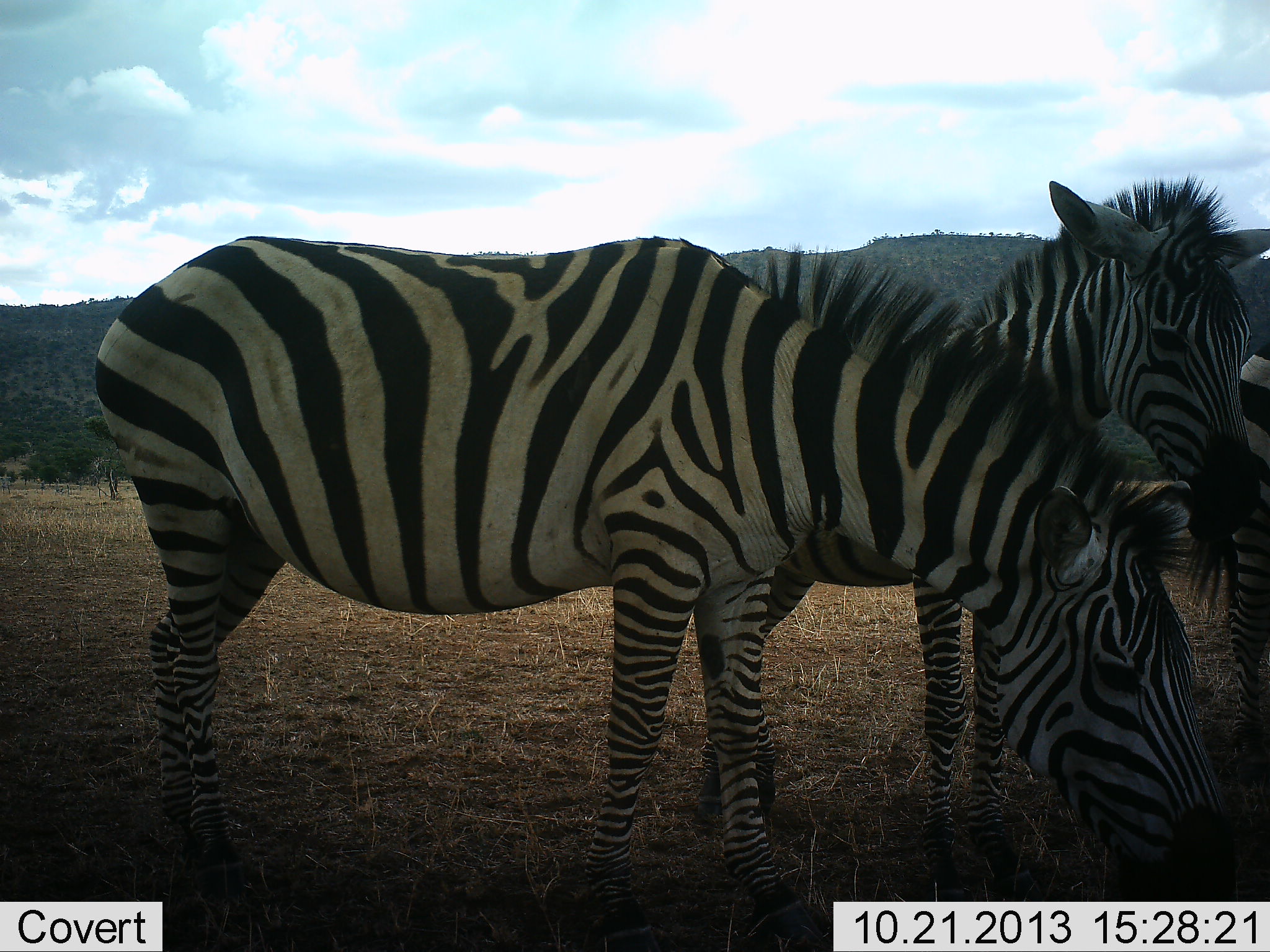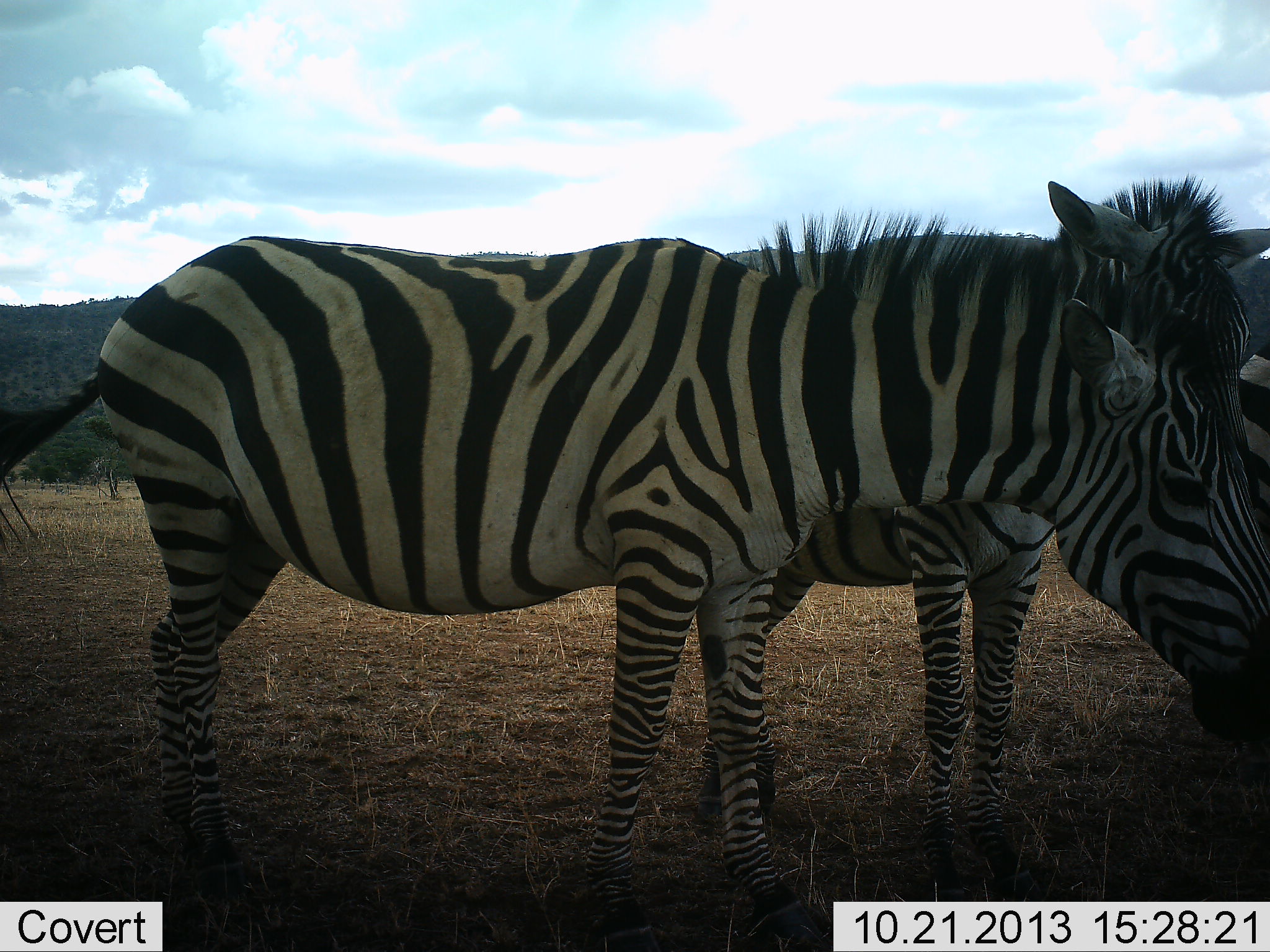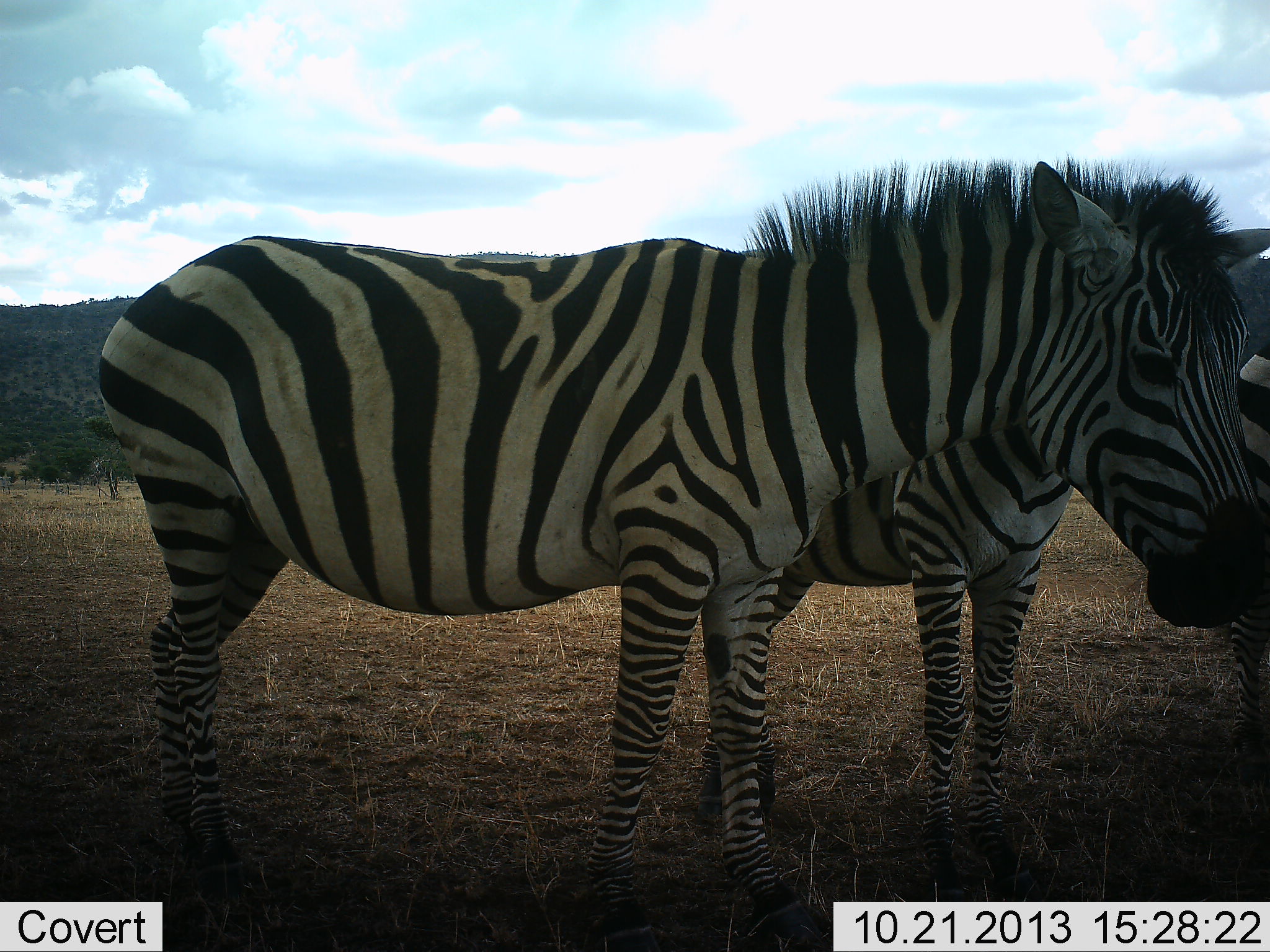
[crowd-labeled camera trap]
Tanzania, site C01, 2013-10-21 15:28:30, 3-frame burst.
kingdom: Animalia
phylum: Chordata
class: Mammalia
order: Perissodactyla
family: Equidae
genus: Equus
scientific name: Equus quagga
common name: plains zebra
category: zebra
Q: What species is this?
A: Zebra (plains zebra) (Equus quagga).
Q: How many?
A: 3.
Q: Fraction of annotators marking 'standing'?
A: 85%.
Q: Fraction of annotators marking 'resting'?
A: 0%.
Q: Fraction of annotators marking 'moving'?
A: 6%.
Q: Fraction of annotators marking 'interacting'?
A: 12%.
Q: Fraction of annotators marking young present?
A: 3%.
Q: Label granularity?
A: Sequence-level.